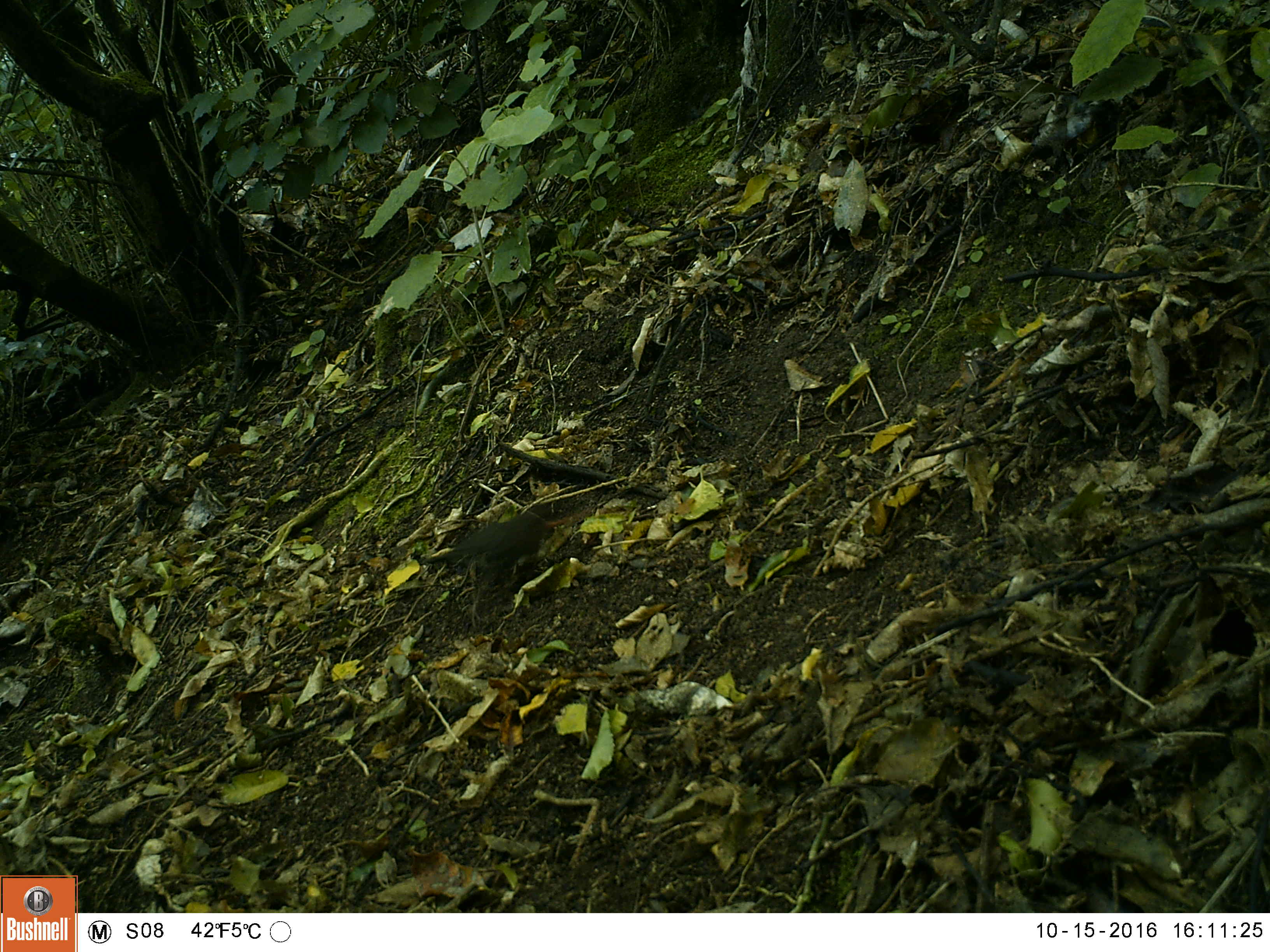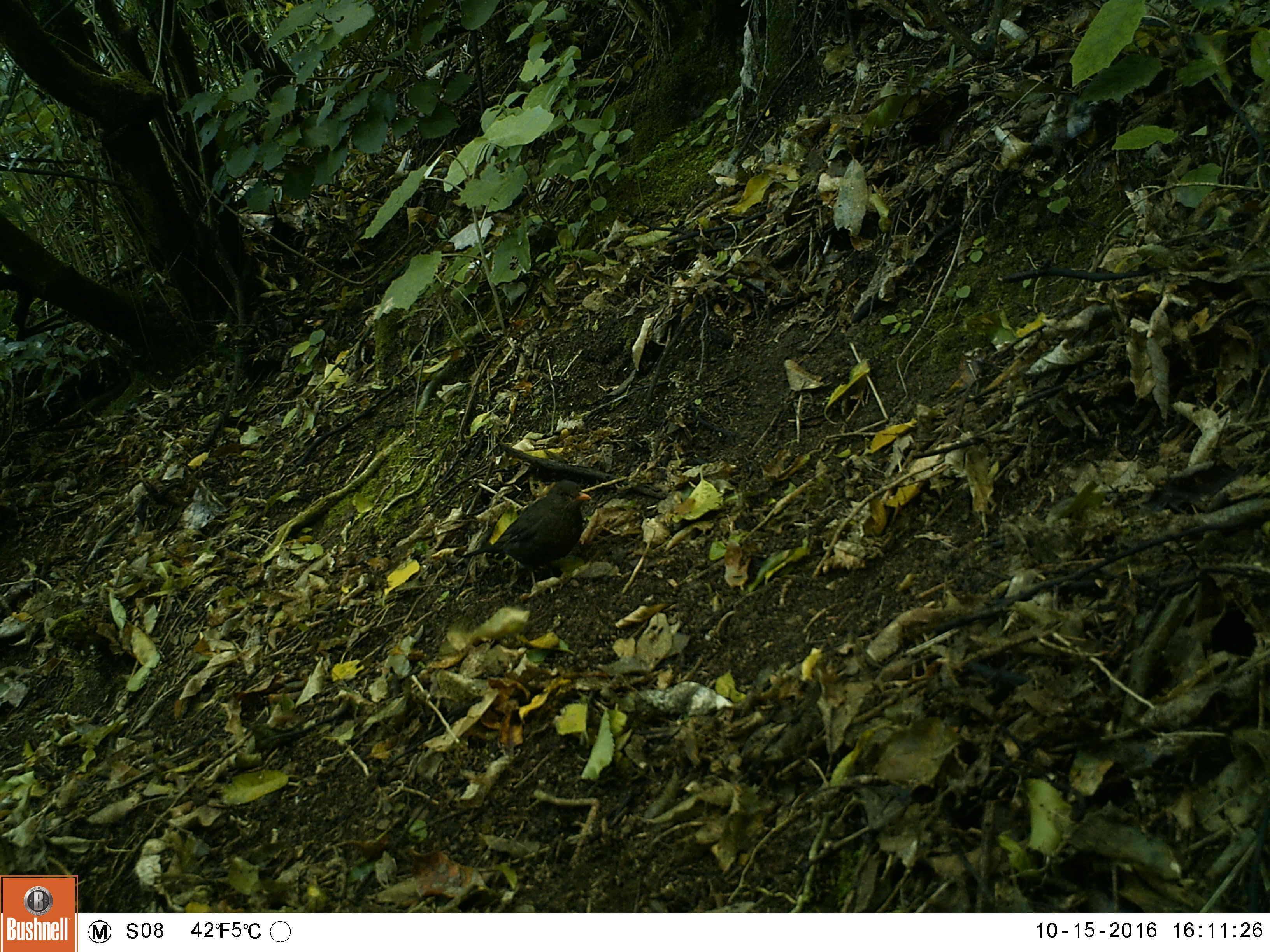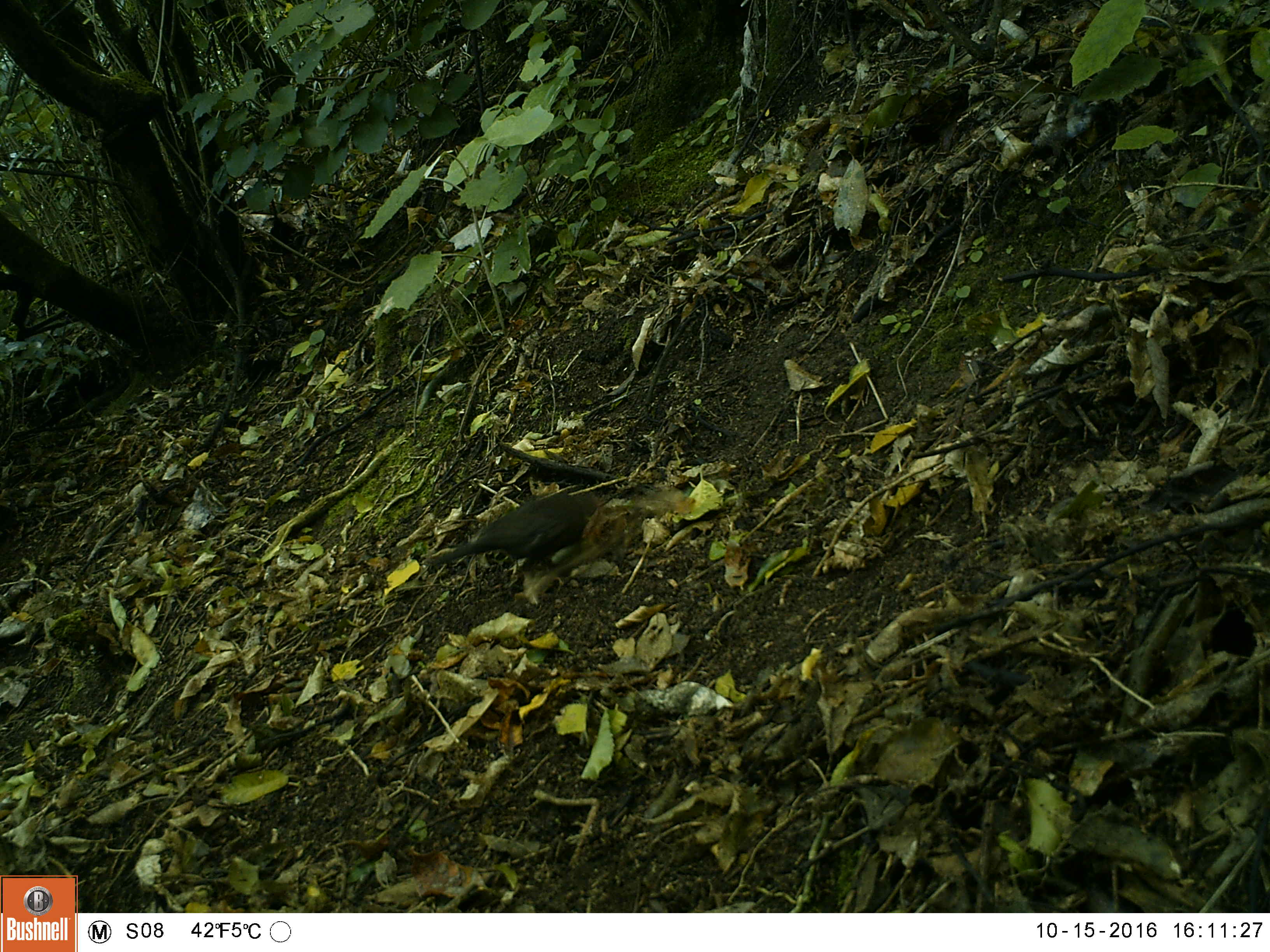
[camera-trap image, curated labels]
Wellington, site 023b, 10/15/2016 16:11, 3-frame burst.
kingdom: Animalia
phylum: Chordata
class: Aves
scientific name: Aves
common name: bird